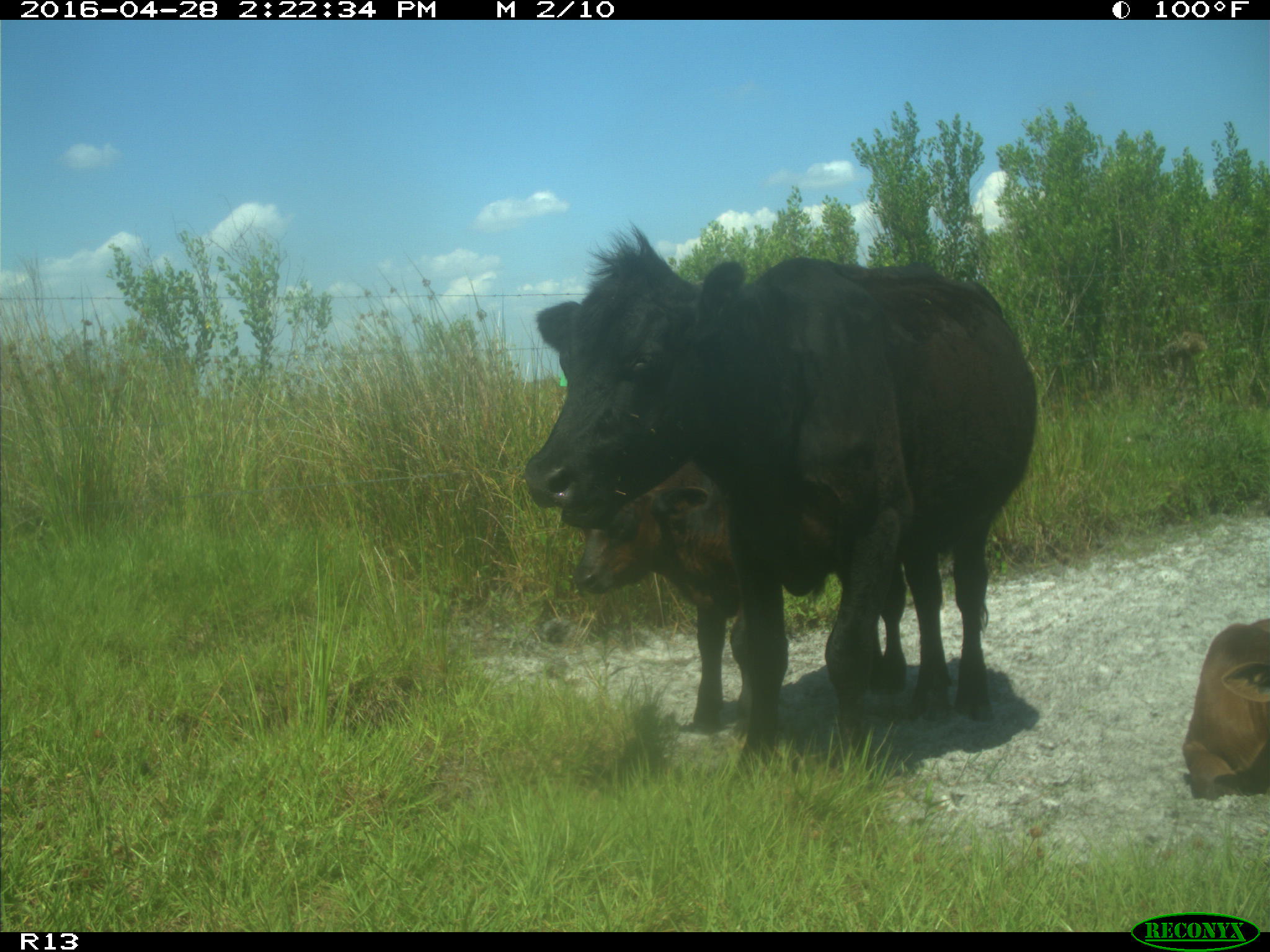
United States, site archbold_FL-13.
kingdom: Animalia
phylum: Chordata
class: Mammalia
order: Artiodactyla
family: Bovidae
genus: Bos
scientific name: Bos taurus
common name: domestic cow